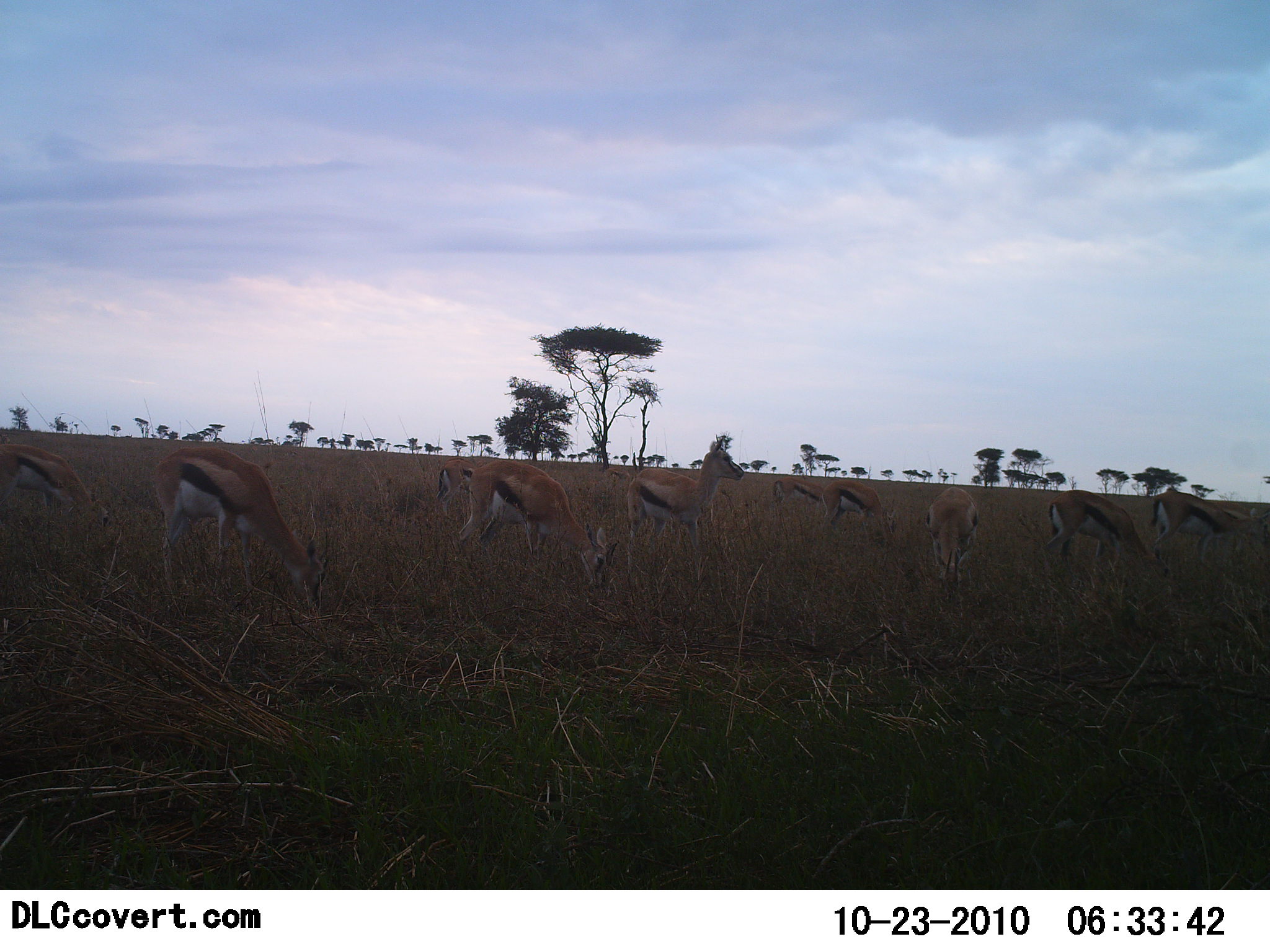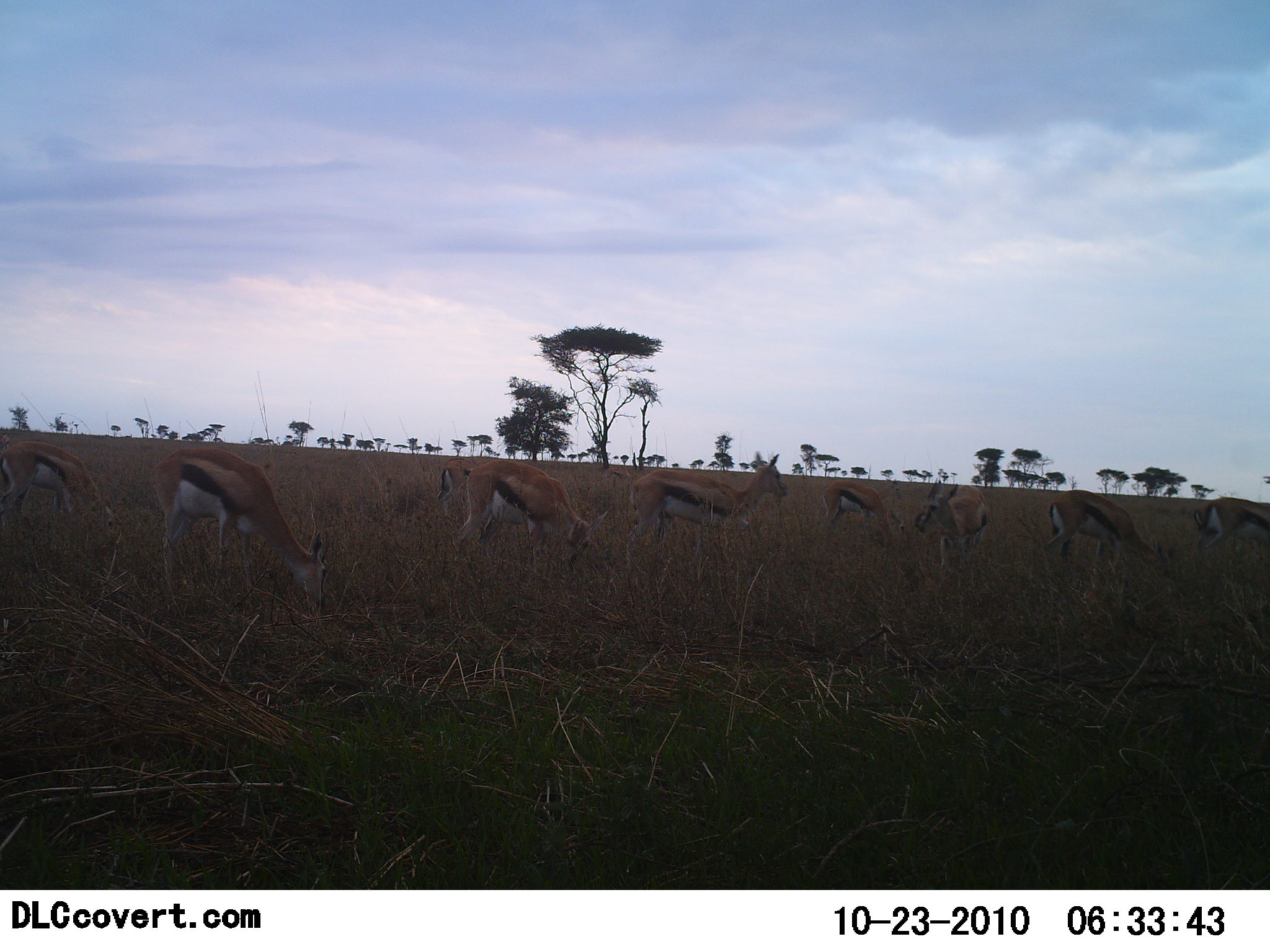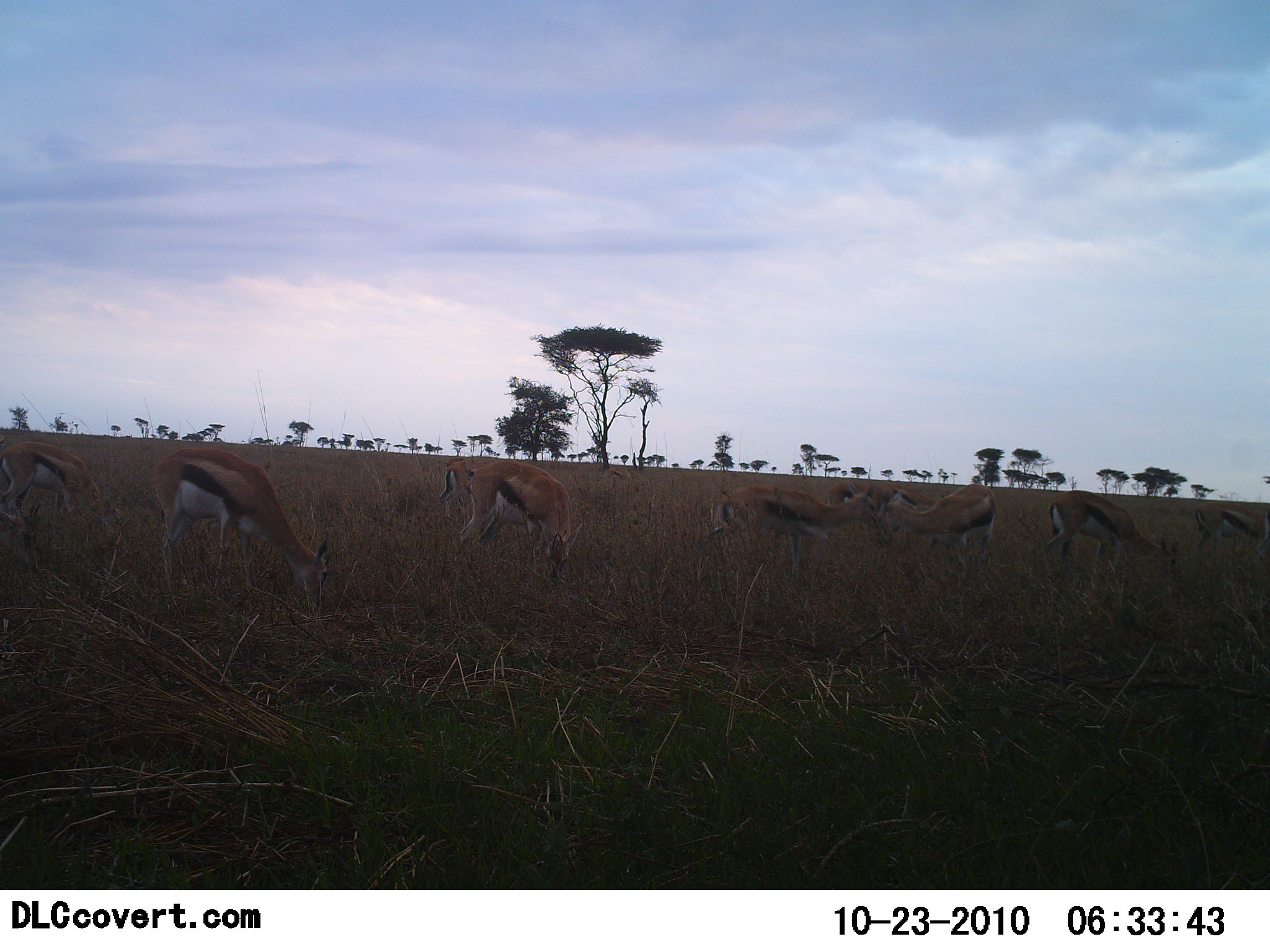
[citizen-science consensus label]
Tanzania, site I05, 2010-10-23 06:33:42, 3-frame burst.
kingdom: Animalia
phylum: Chordata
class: Mammalia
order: Artiodactyla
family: Bovidae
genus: Eudorcas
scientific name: Eudorcas thomsonii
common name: thomson's gazelle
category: gazellethomsons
Gazellethomsons (thomson's gazelle) (Eudorcas thomsonii), count 9. Behavior (volunteer vote fractions): standing 41%, resting 6%, moving 41%, interacting 0%. Young present (vote fraction): 6%. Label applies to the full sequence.